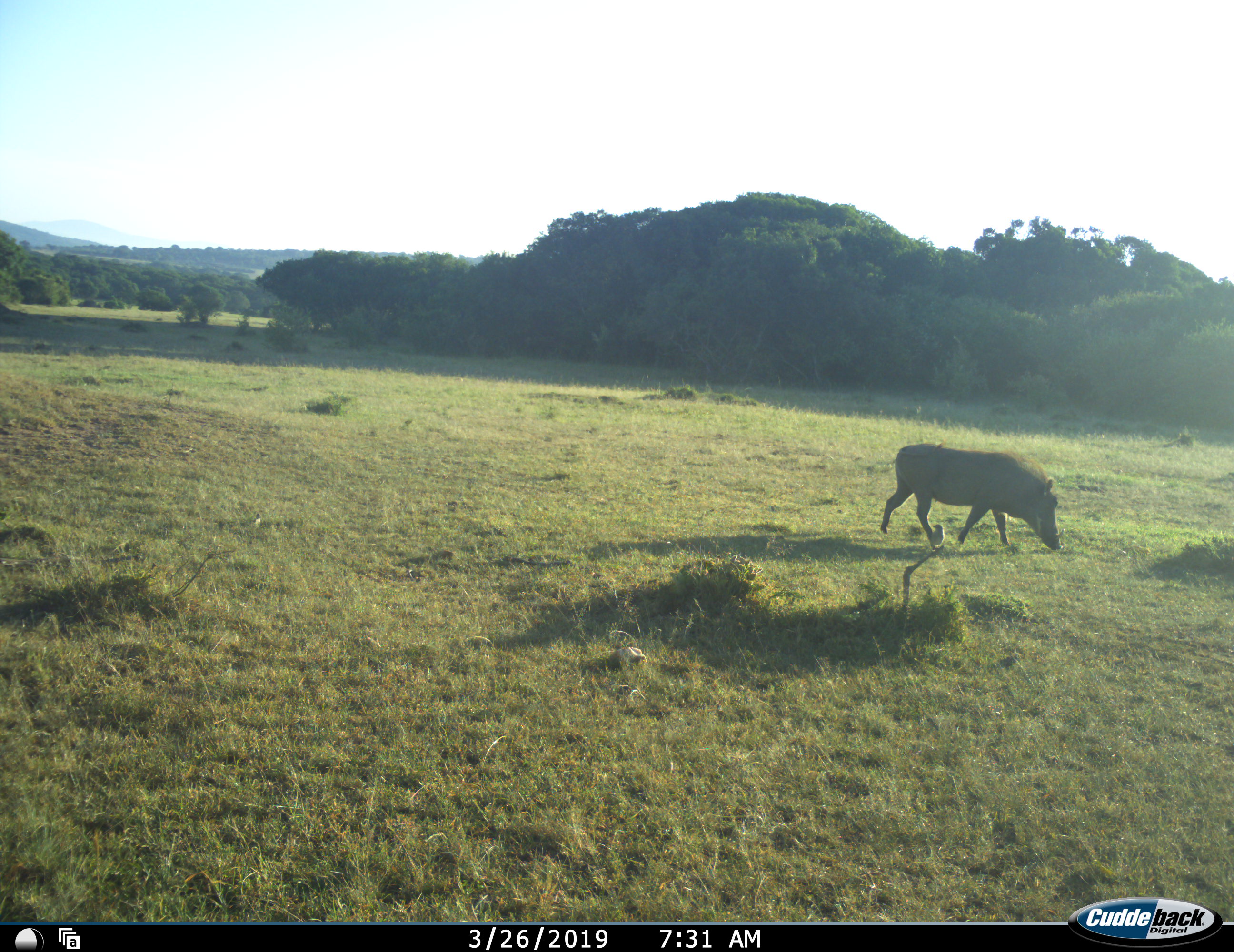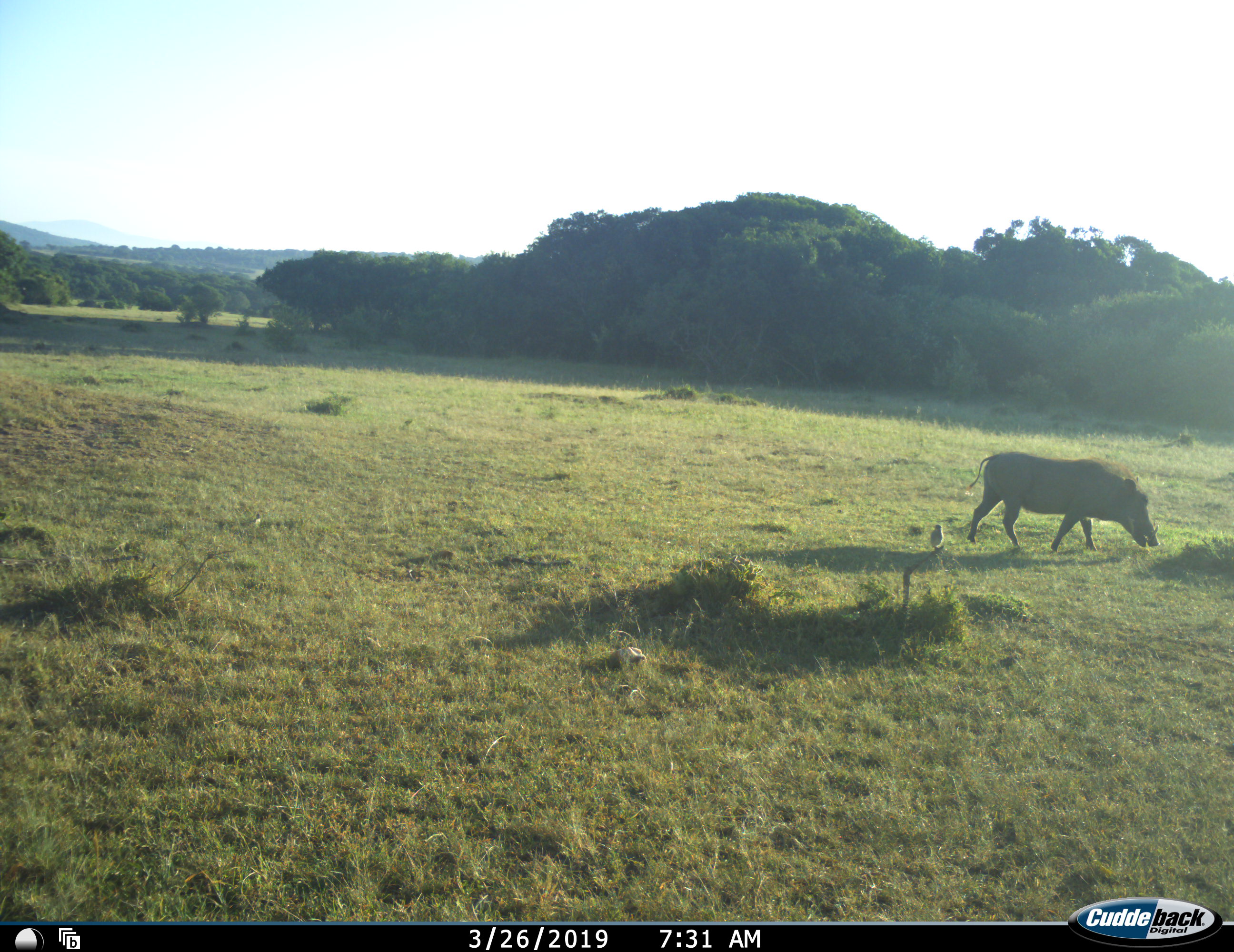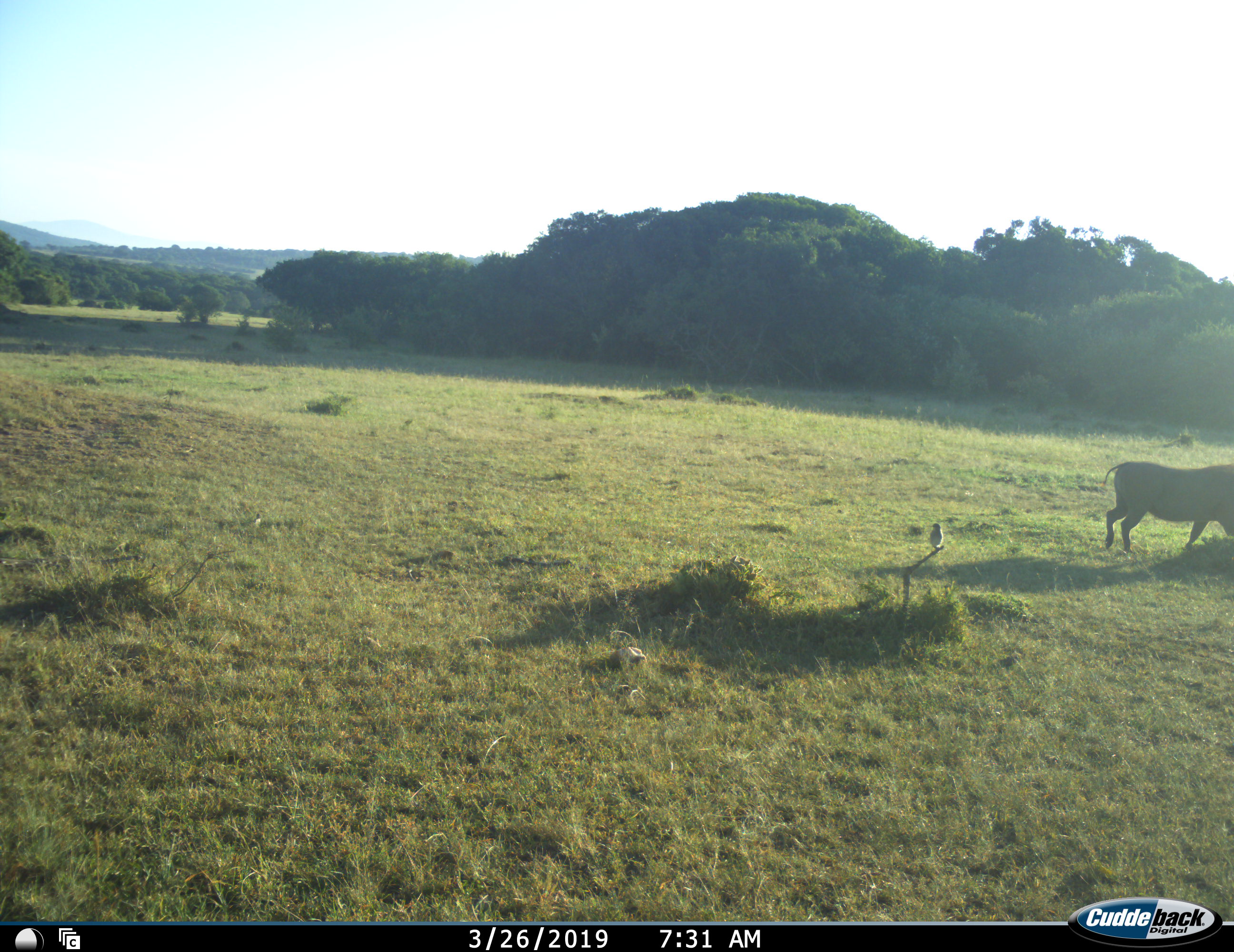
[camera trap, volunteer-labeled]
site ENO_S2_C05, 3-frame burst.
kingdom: Animalia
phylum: Chordata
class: Mammalia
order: Artiodactyla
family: Suidae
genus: Phacochoerus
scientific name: Phacochoerus africanus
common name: warthog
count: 1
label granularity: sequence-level